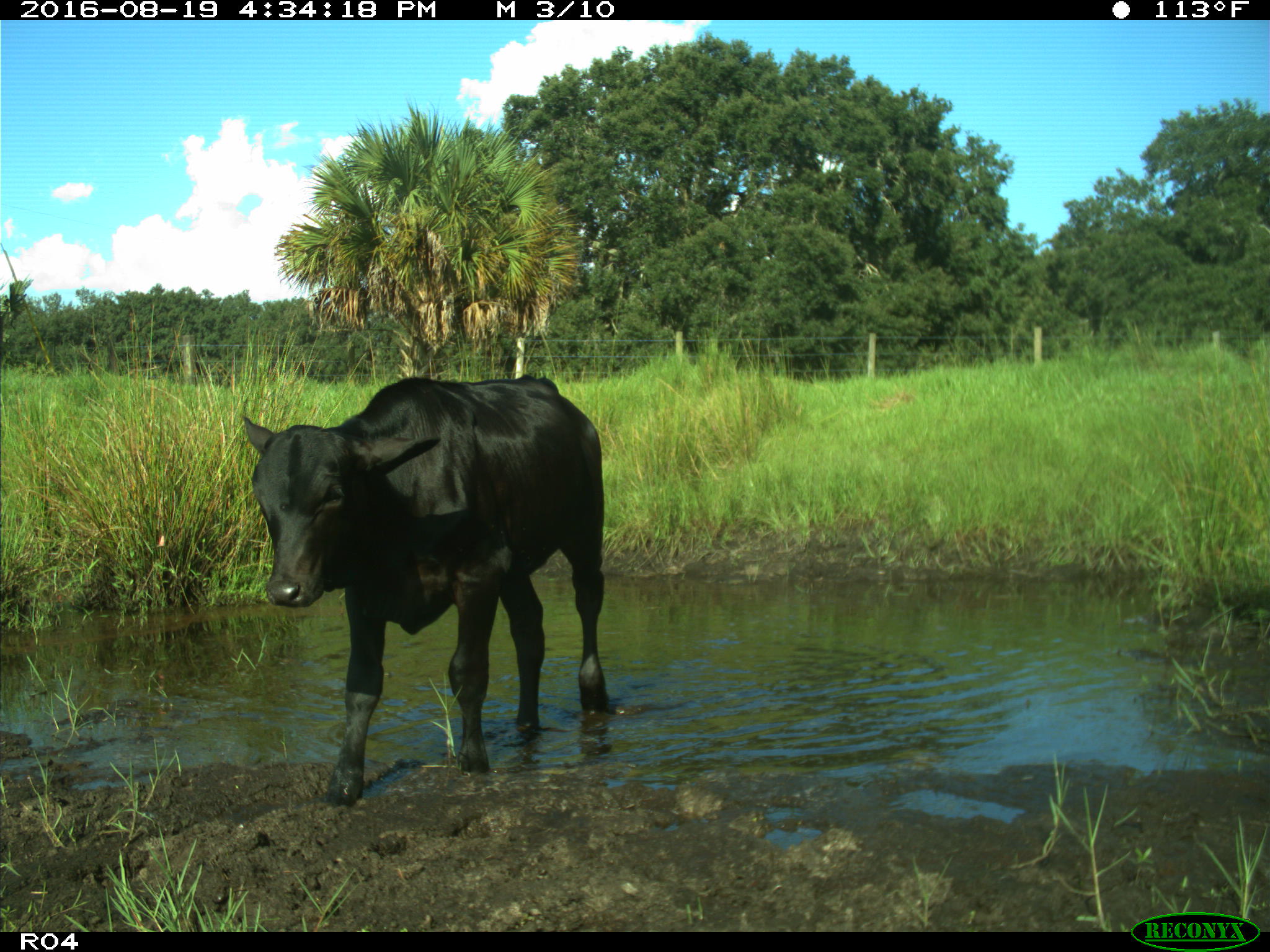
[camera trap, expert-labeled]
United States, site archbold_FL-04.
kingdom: Animalia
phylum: Chordata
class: Mammalia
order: Artiodactyla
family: Bovidae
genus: Bos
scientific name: Bos taurus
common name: domestic cow